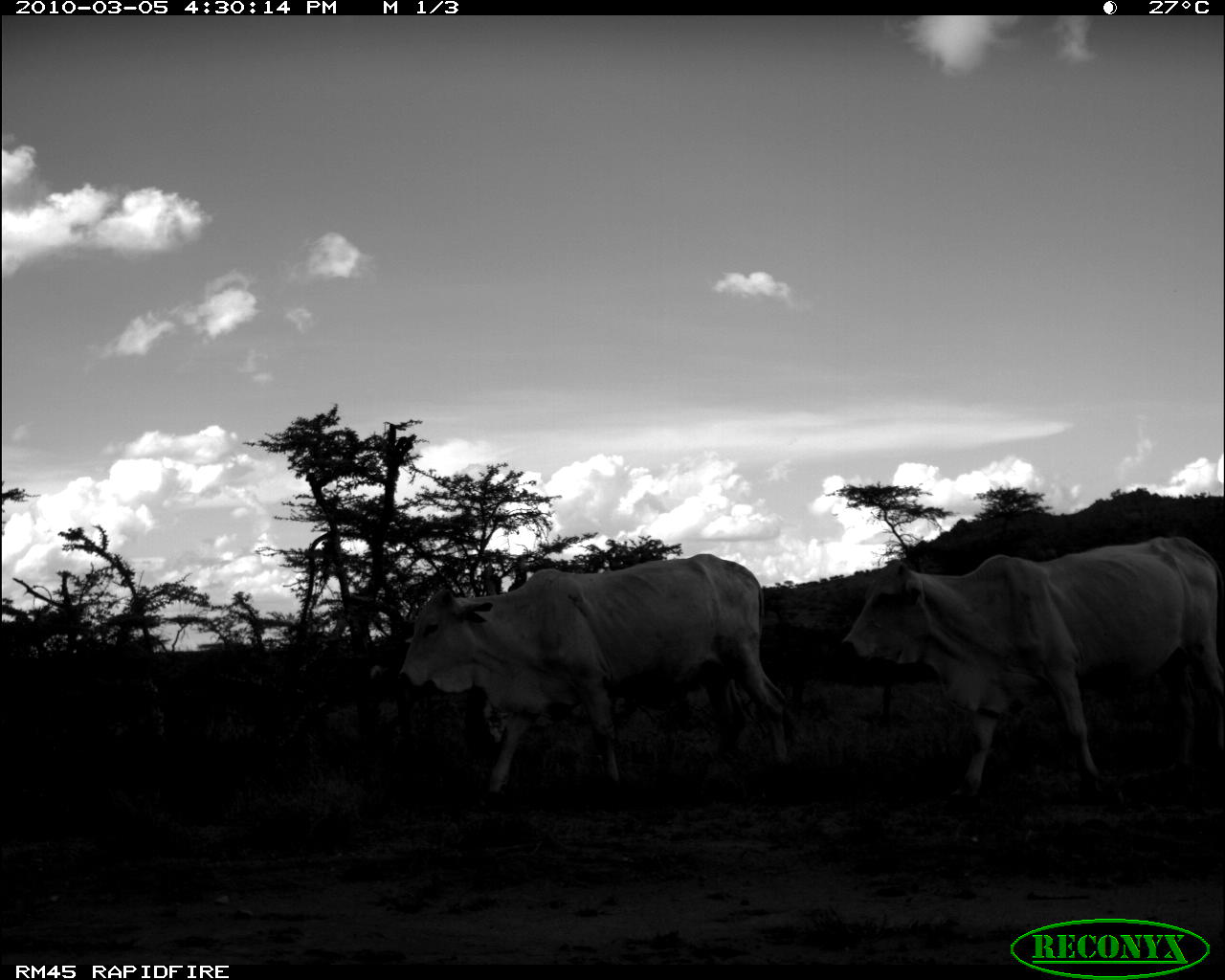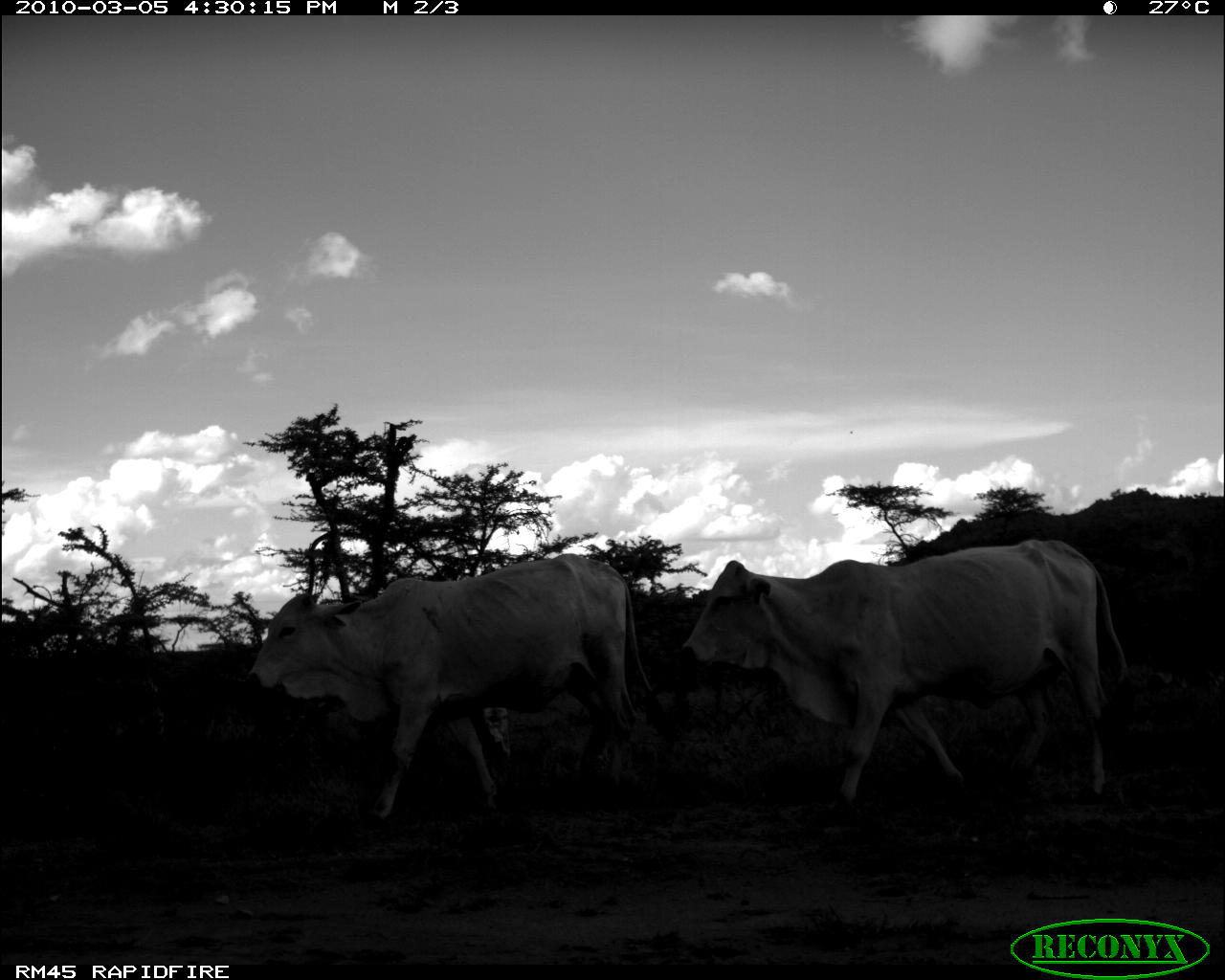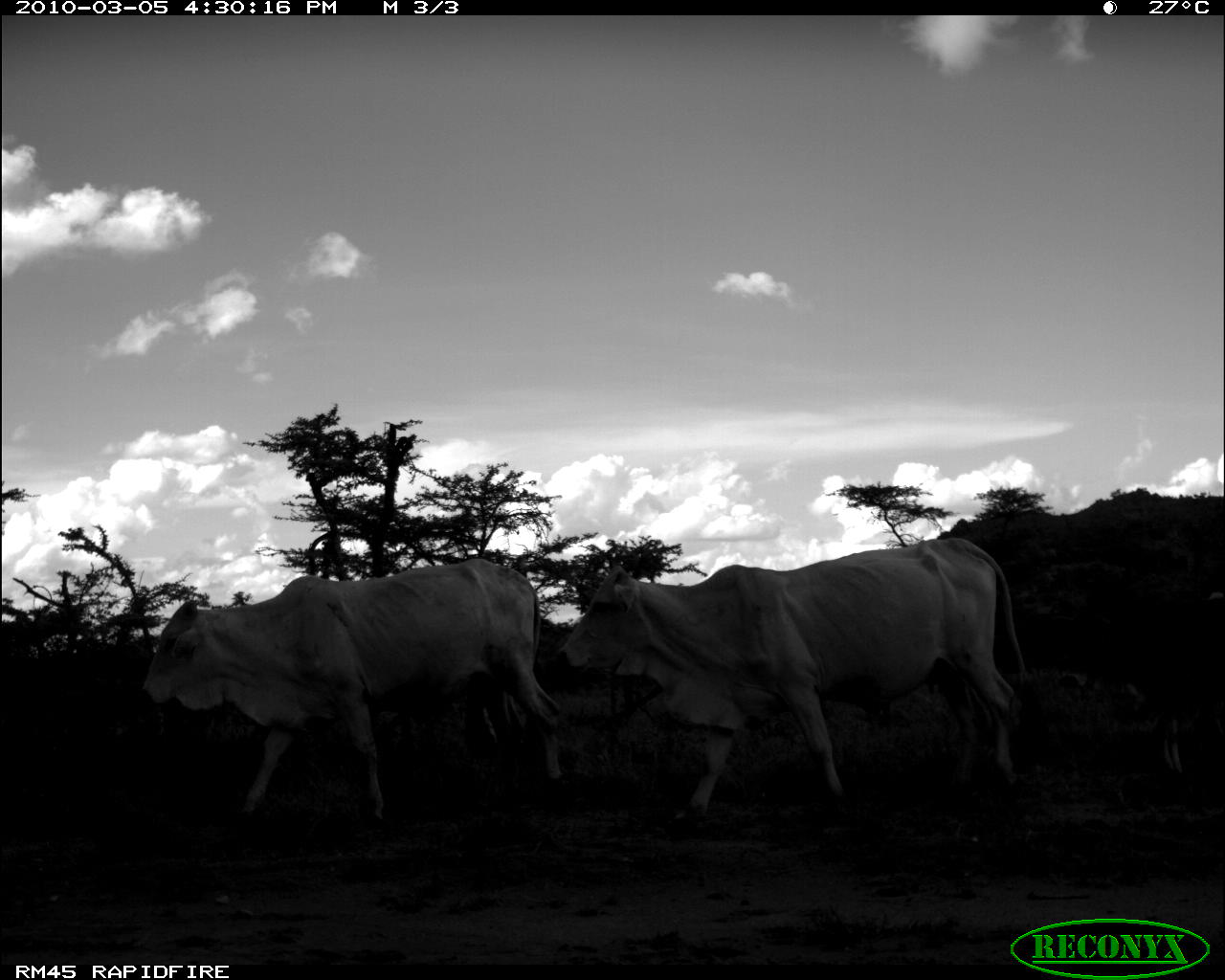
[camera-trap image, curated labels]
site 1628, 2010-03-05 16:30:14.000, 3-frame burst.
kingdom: Animalia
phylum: Chordata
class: Mammalia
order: Artiodactyla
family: Bovidae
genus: Bos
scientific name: Bos taurus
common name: domestic cattle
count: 2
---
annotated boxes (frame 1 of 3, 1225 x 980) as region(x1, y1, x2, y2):
bos taurus: region(835, 531, 1225, 816); region(391, 551, 795, 807)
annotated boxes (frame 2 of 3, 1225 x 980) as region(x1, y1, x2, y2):
bos taurus: region(679, 536, 1140, 823); region(242, 551, 679, 829)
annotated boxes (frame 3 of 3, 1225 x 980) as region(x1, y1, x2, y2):
bos taurus: region(550, 534, 1041, 837); region(135, 556, 565, 831); region(1100, 587, 1224, 807)